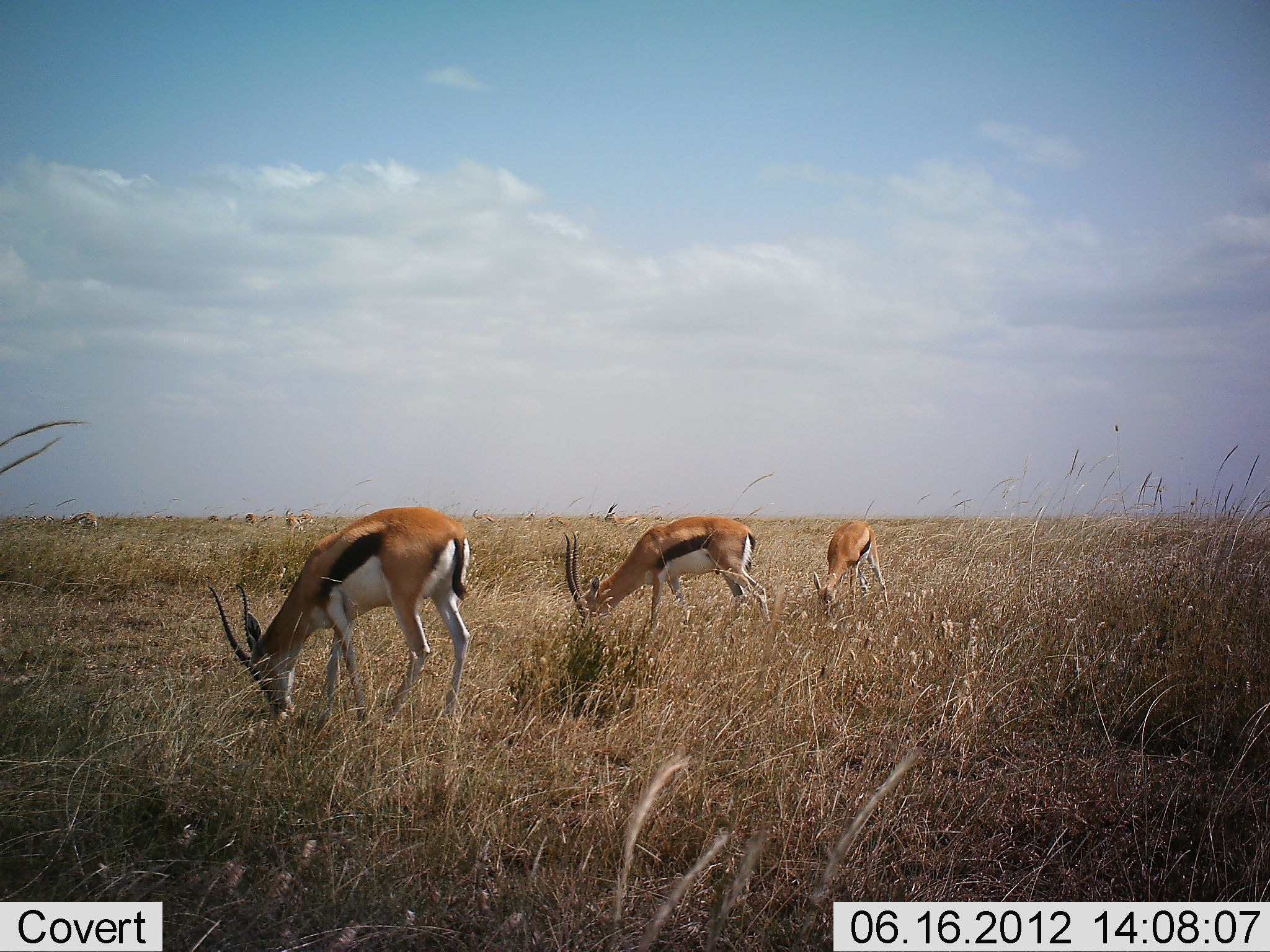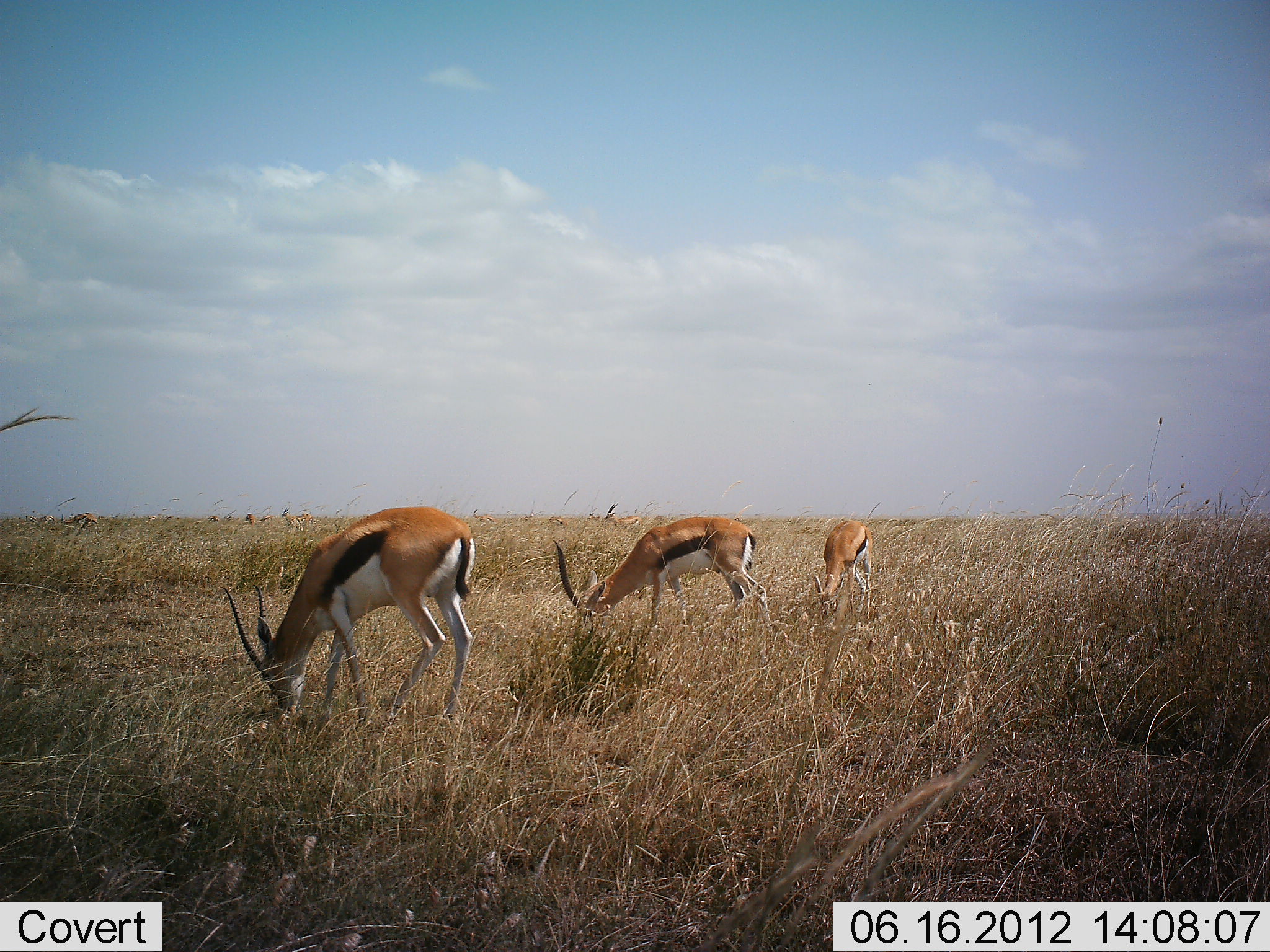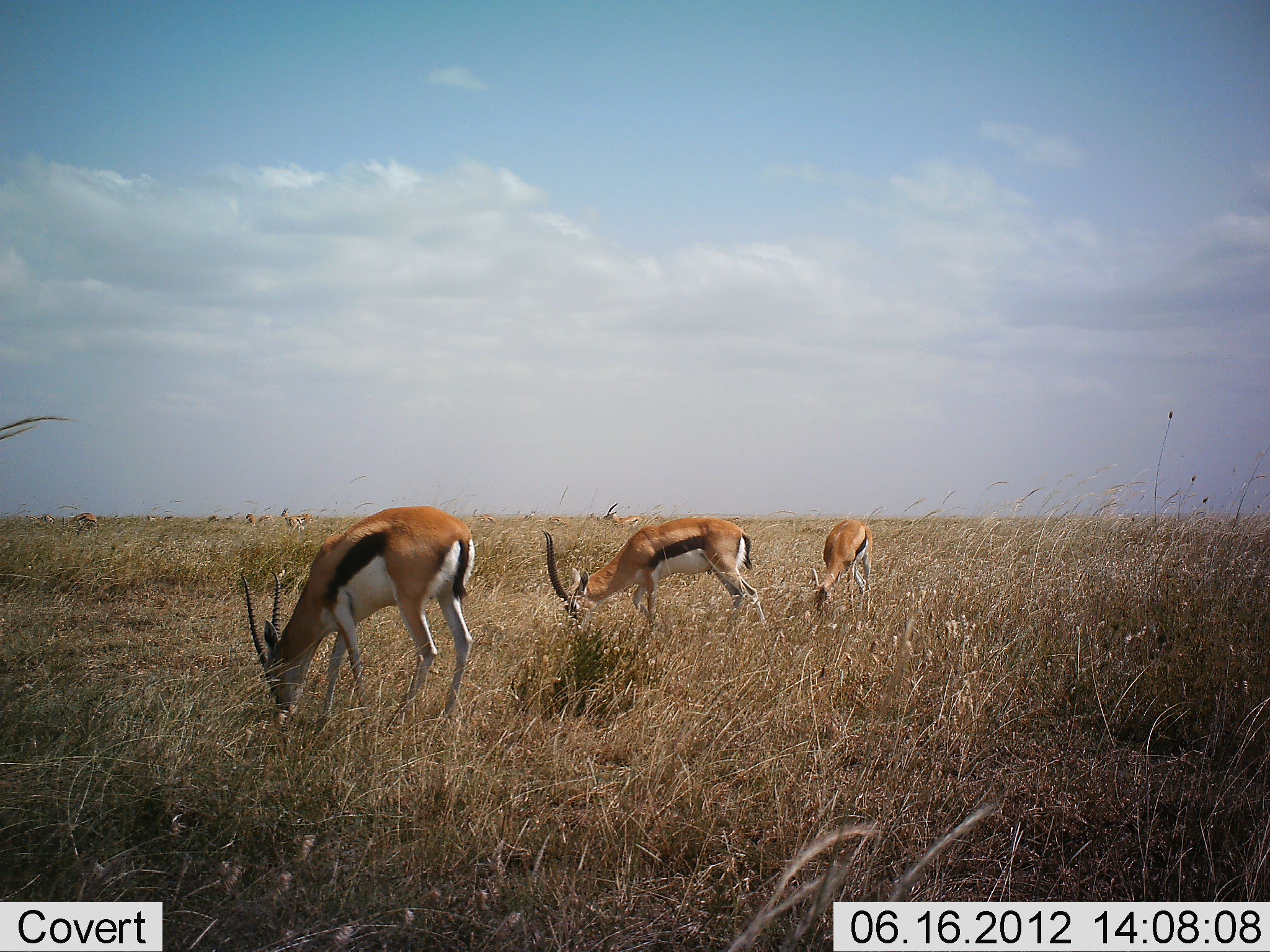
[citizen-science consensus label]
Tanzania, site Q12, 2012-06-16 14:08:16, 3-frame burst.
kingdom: Animalia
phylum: Chordata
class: Mammalia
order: Artiodactyla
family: Bovidae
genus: Eudorcas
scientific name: Eudorcas thomsonii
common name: thomson's gazelle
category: gazellethomsons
Gazellethomsons (thomson's gazelle) (Eudorcas thomsonii), count 3. Behavior (volunteer vote fractions): standing 20%, resting 0%, moving 10%, interacting 0%. Young present (vote fraction): 0%. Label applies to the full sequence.